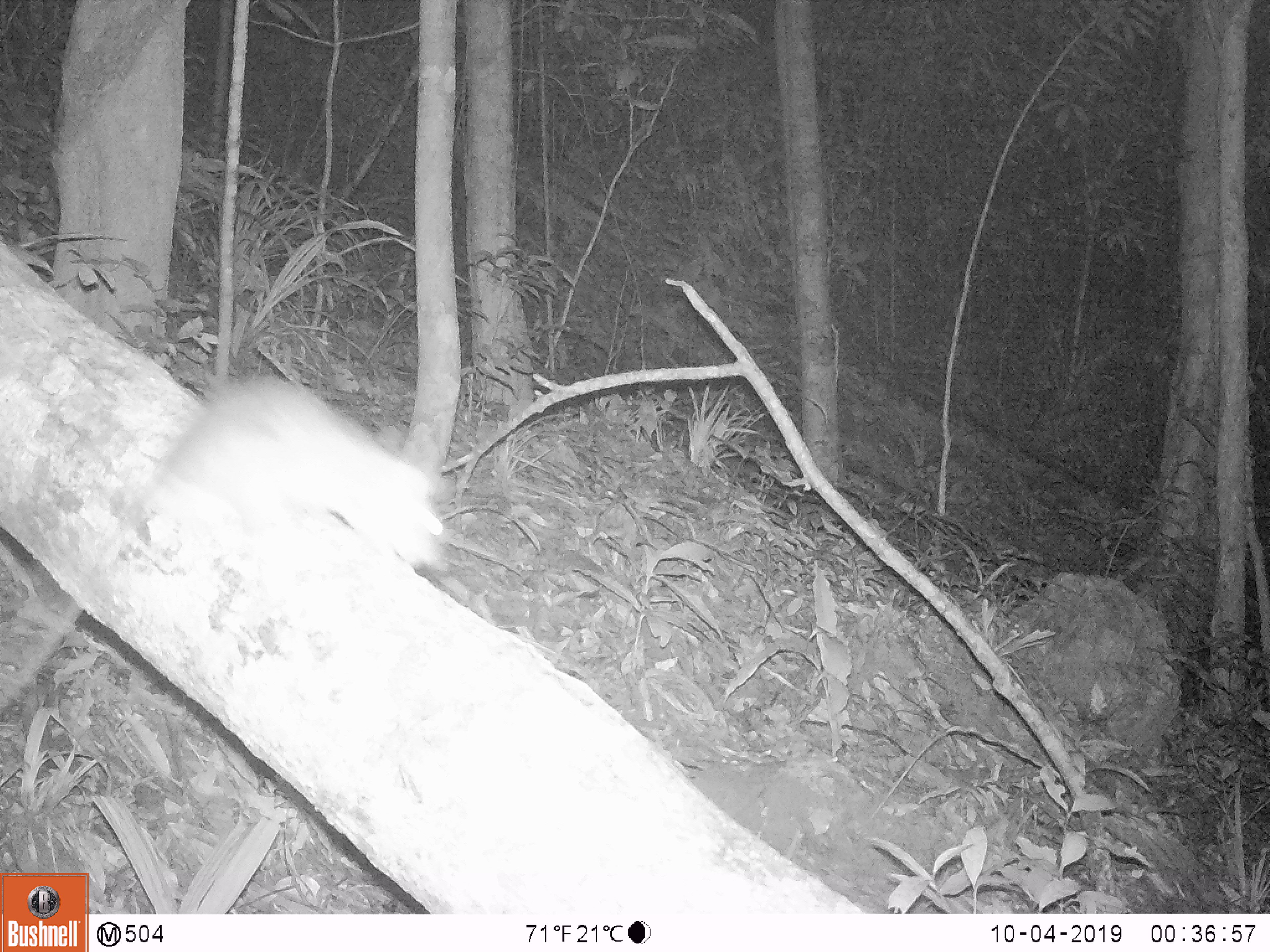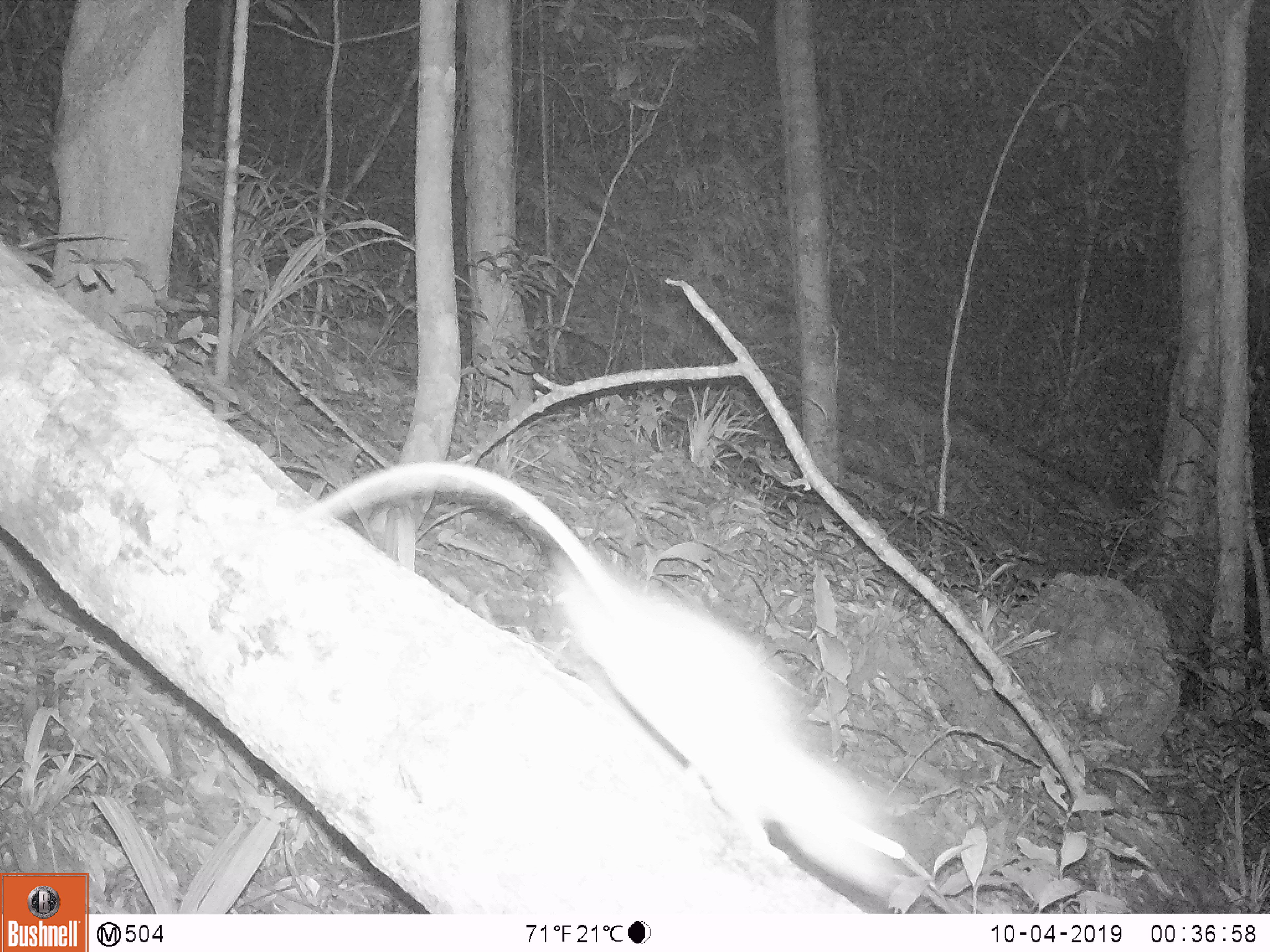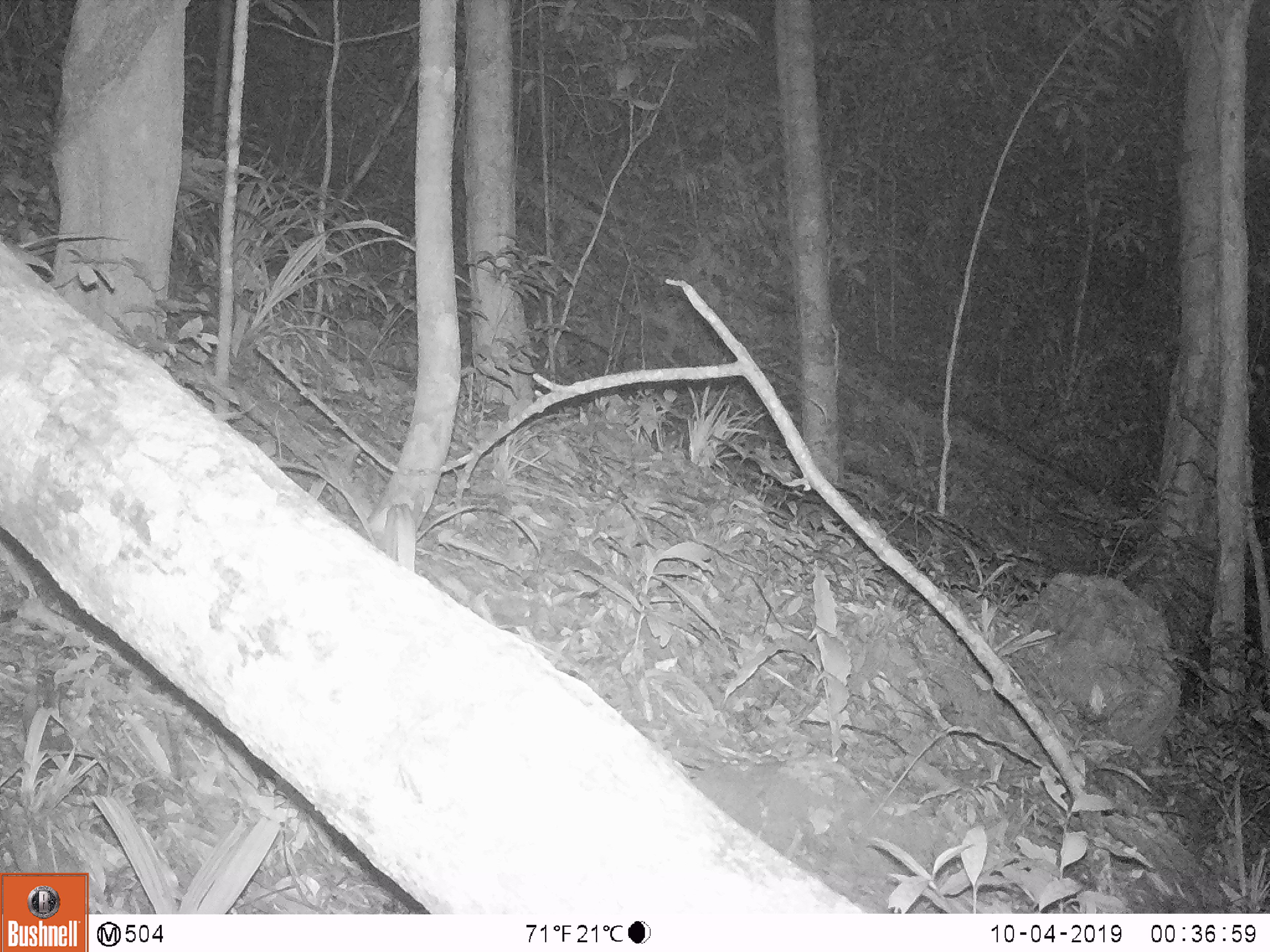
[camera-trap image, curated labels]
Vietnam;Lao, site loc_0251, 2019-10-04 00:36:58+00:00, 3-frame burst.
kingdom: Animalia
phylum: Chordata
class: Mammalia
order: Rodentia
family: Muridae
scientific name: Muridae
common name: old-world mice and rats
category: unidentified murid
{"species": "unidentified murid (old-world mice and rats) (Muridae)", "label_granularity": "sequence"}